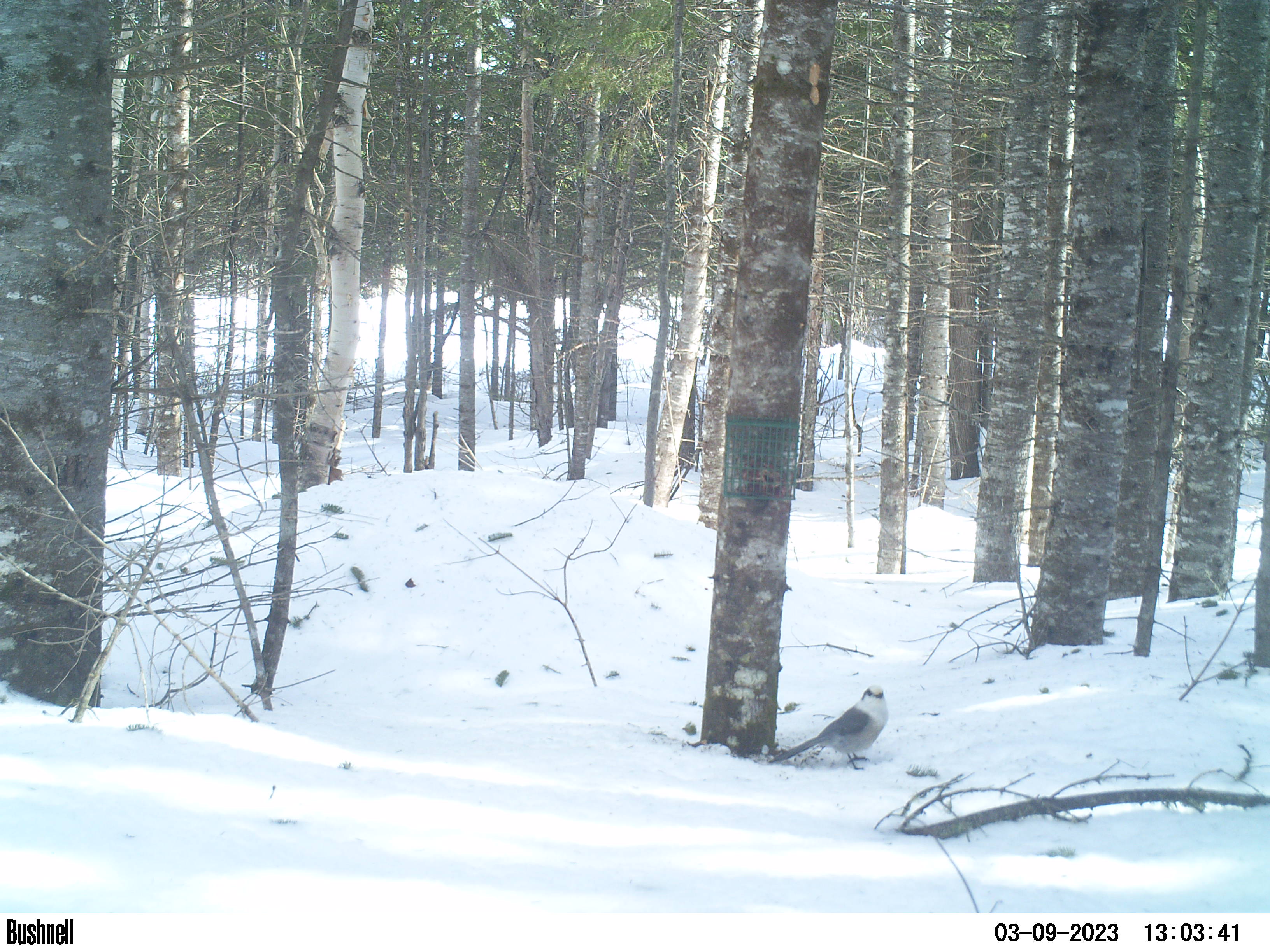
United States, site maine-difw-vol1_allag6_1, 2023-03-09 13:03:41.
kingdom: Animalia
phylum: Chordata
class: Aves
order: Passeriformes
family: Corvidae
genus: Perisoreus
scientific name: Perisoreus canadensis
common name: canada jay